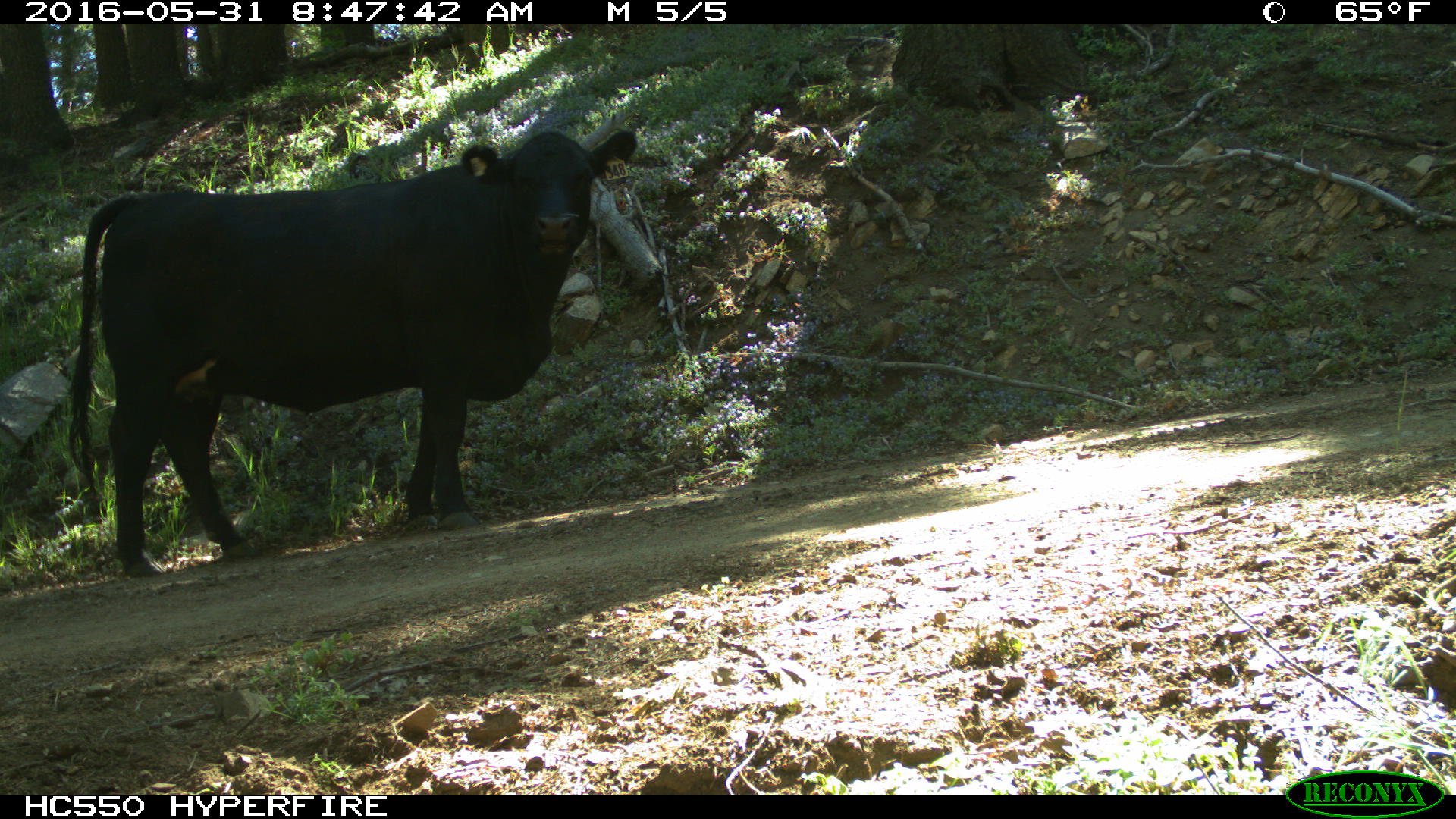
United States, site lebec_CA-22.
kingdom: Animalia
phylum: Chordata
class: Mammalia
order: Artiodactyla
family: Bovidae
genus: Bos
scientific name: Bos taurus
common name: domestic cow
Bos taurus (domestic cow).